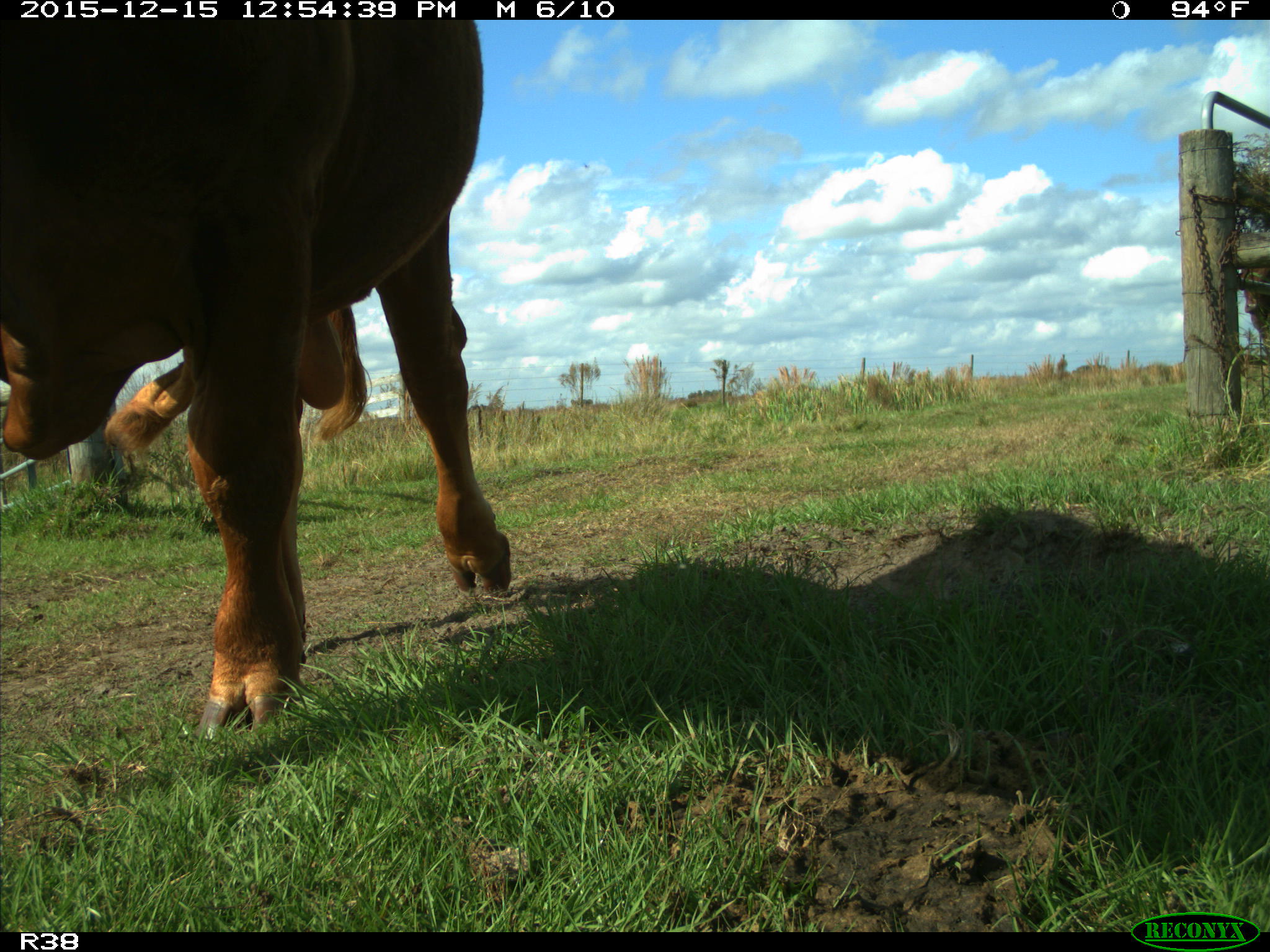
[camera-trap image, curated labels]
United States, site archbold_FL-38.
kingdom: Animalia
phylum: Chordata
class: Mammalia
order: Artiodactyla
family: Bovidae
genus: Bos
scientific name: Bos taurus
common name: domestic cow